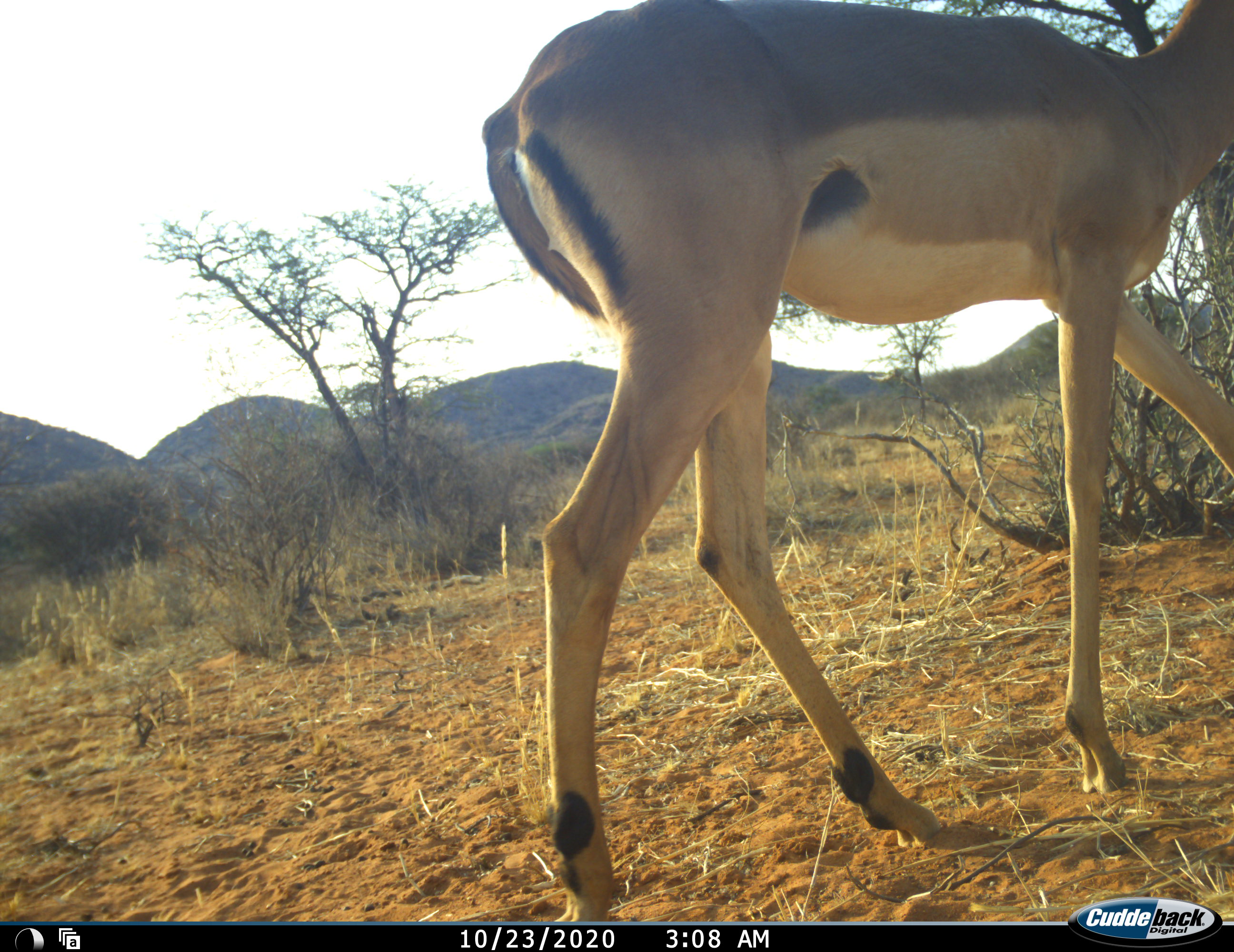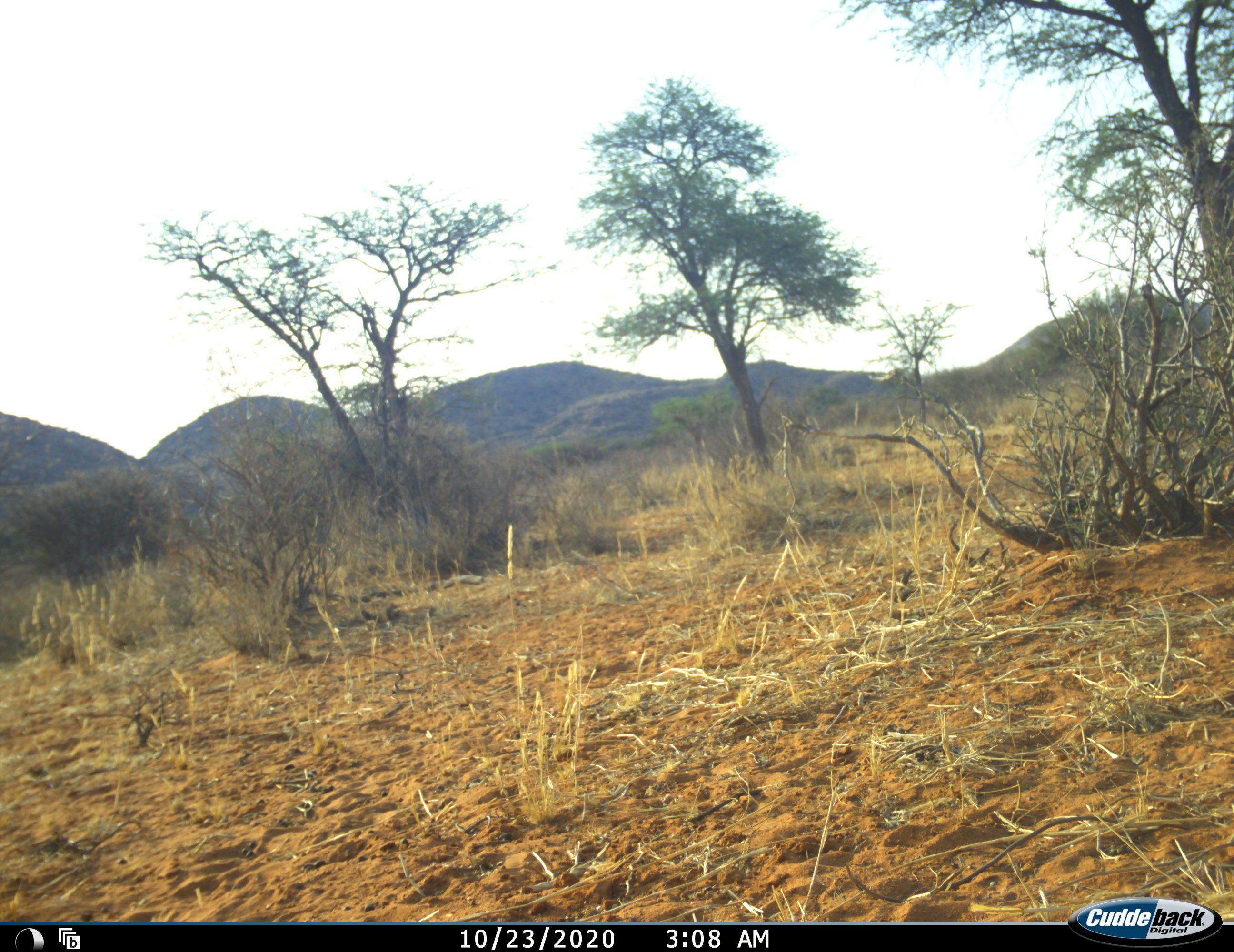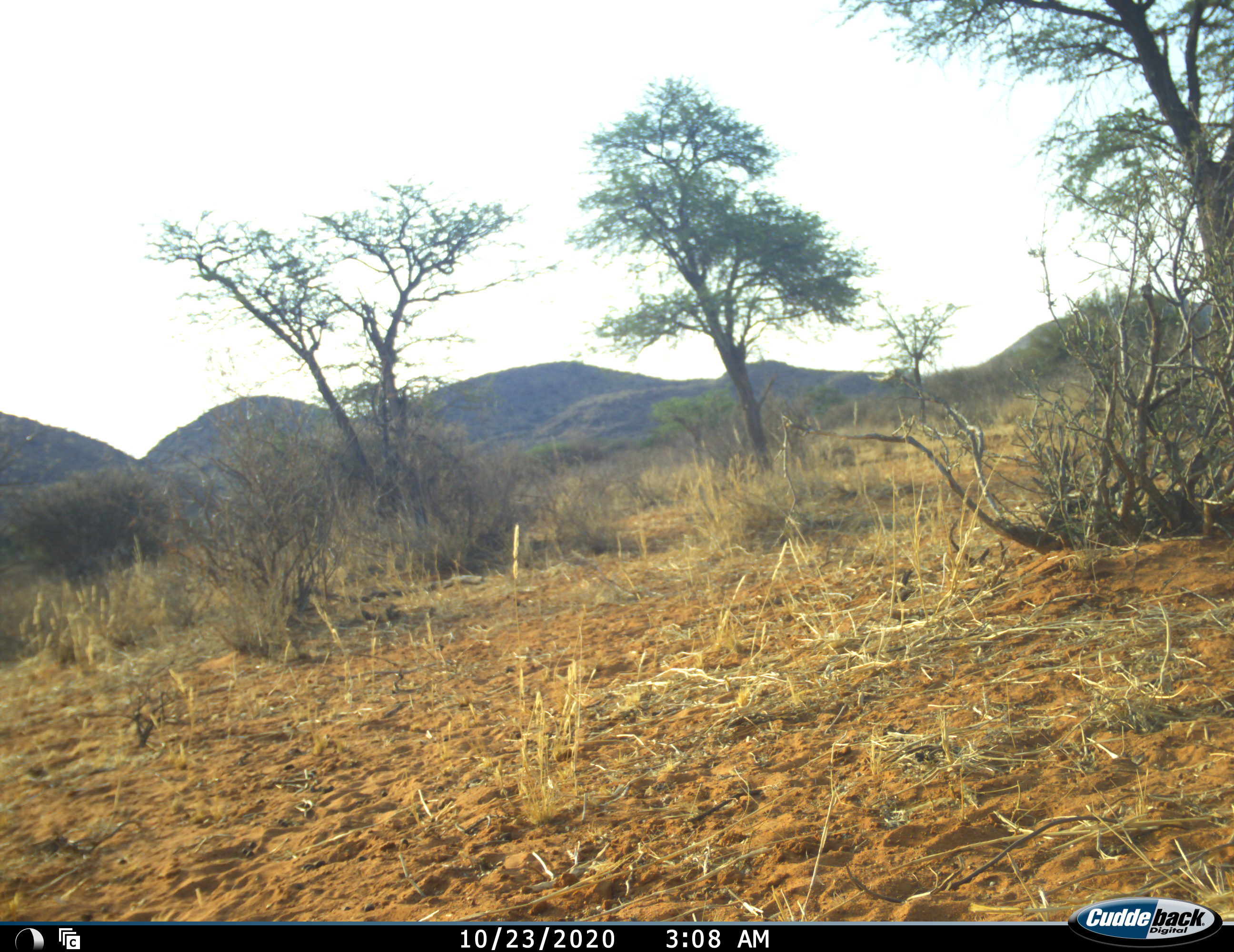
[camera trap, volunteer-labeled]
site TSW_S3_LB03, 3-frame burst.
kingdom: Animalia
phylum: Chordata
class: Mammalia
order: Artiodactyla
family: Bovidae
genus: Aepyceros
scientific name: Aepyceros melampus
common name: impala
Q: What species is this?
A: Impala (Aepyceros melampus).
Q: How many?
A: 1.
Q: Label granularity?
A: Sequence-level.